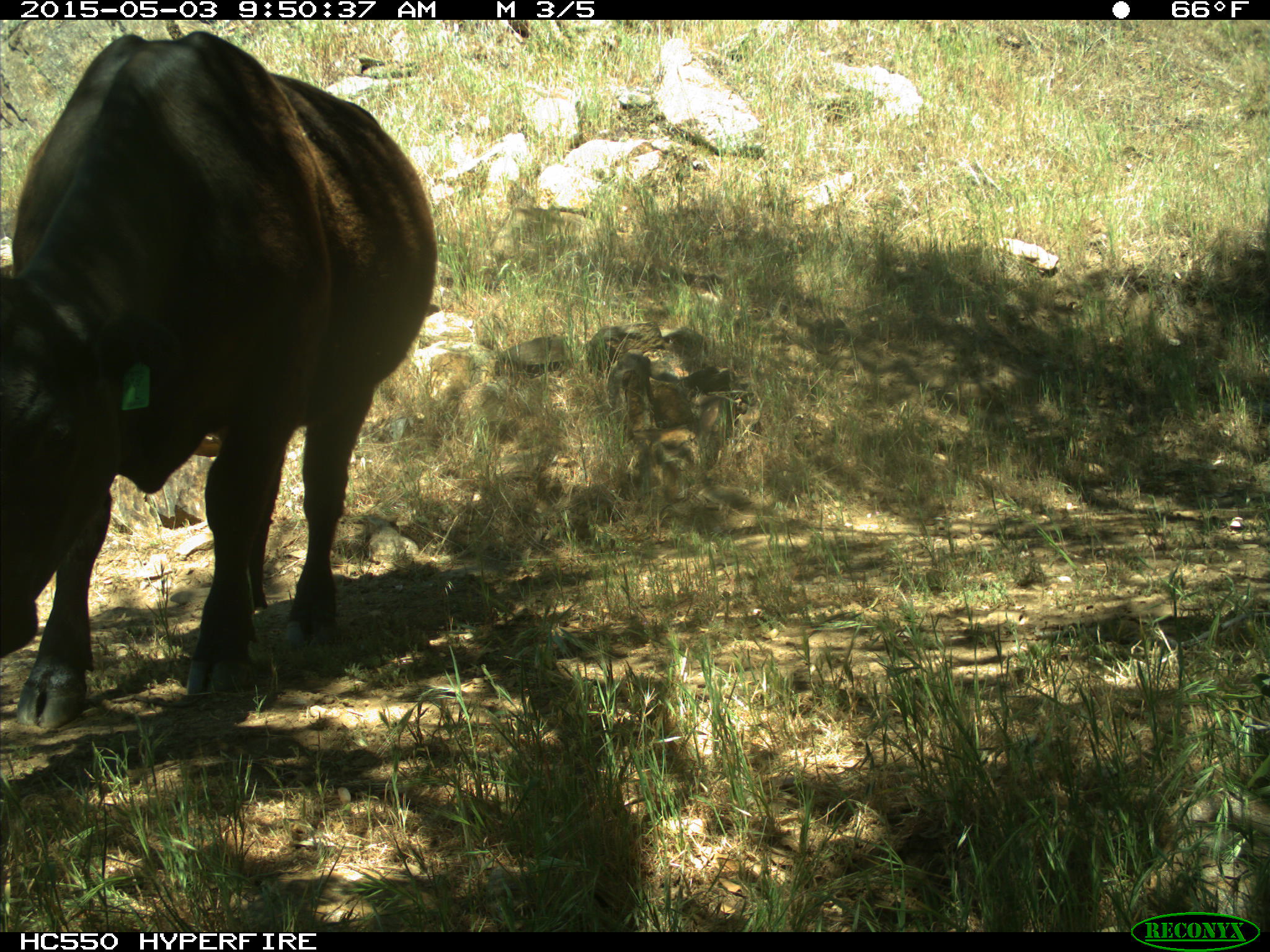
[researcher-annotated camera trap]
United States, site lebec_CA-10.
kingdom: Animalia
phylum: Chordata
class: Mammalia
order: Artiodactyla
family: Bovidae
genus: Bos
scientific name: Bos taurus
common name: domestic cow